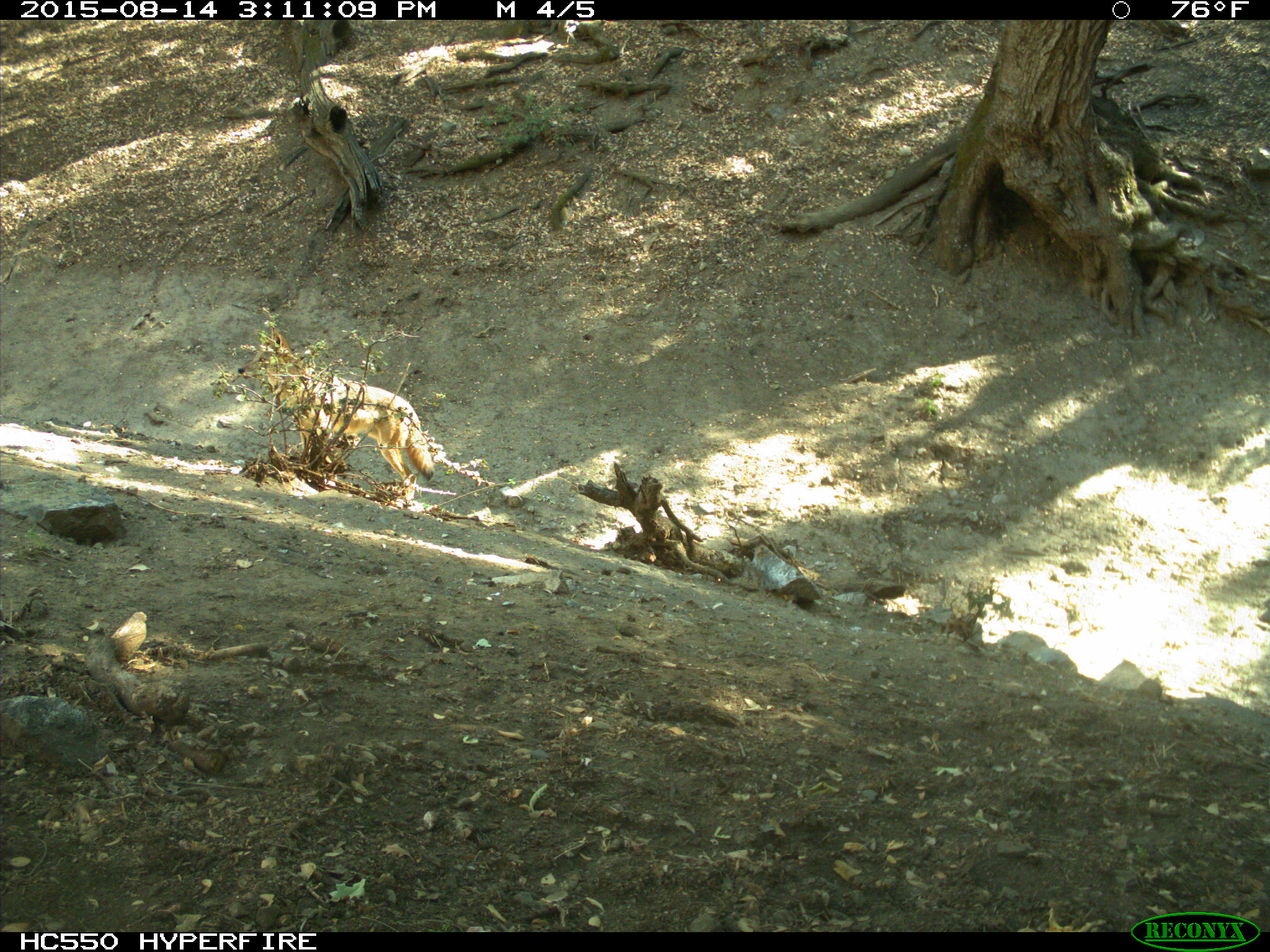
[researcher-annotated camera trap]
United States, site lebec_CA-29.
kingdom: Animalia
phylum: Chordata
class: Mammalia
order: Carnivora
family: Canidae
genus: Canis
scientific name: Canis latrans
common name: coyote